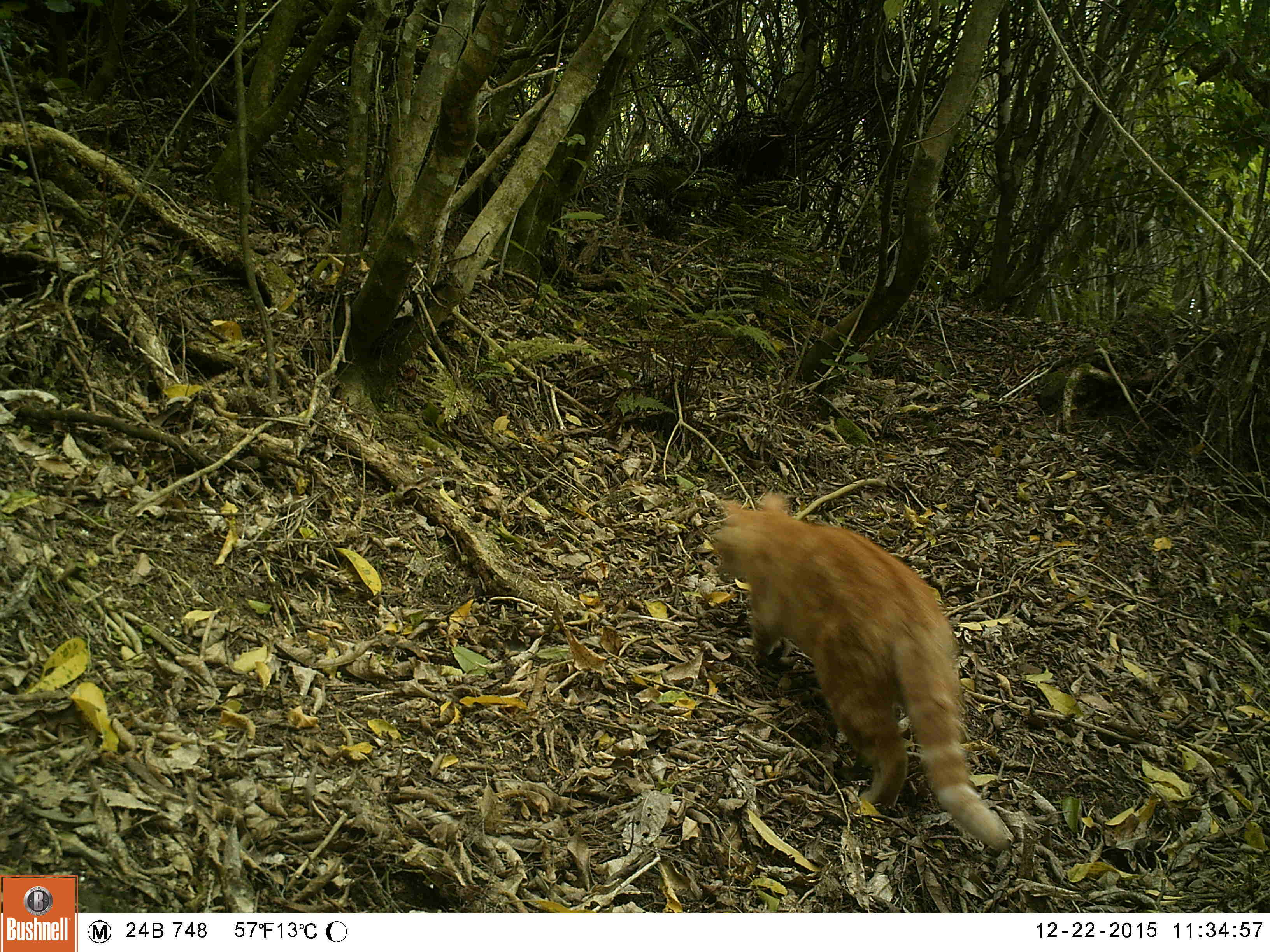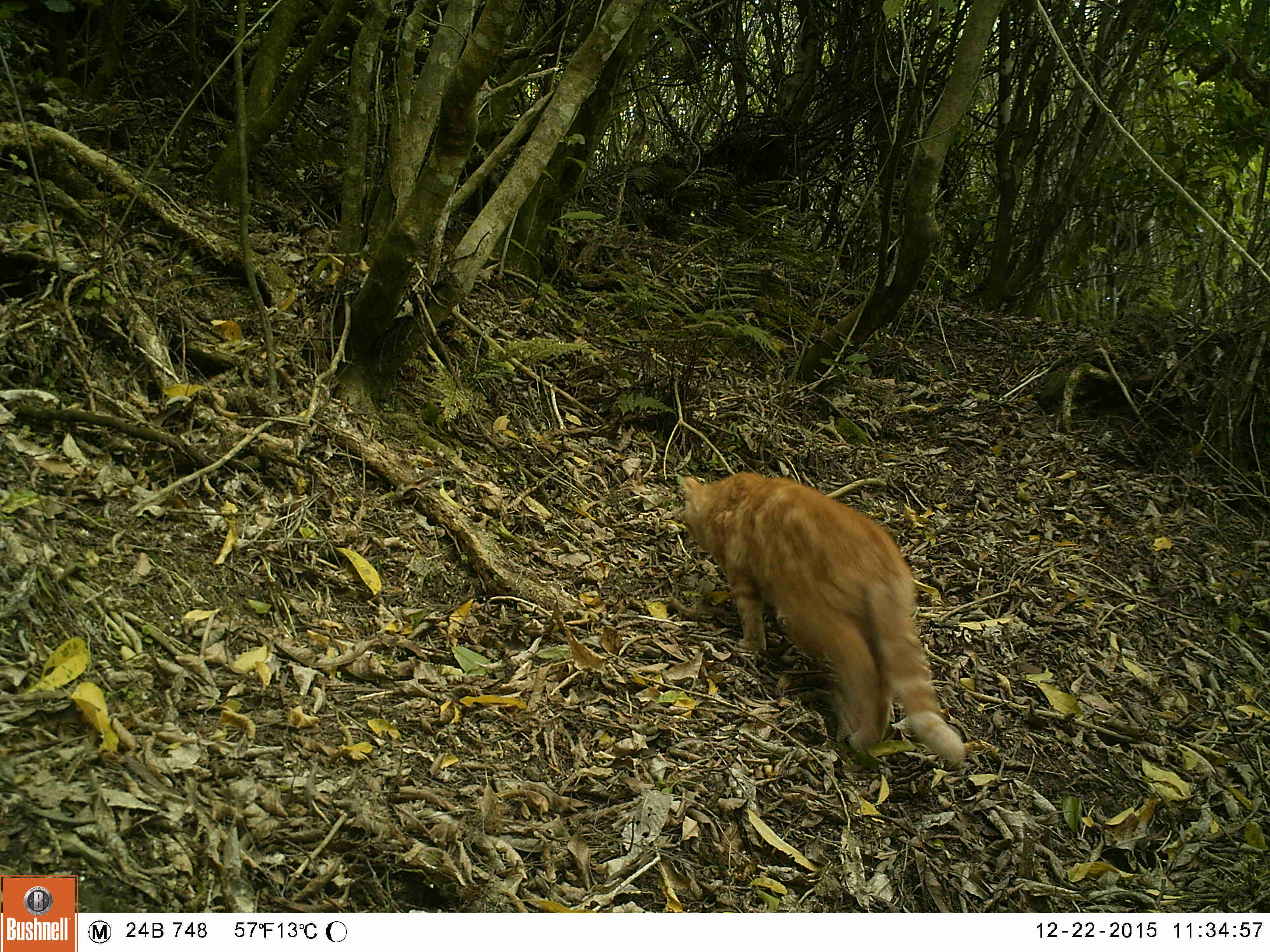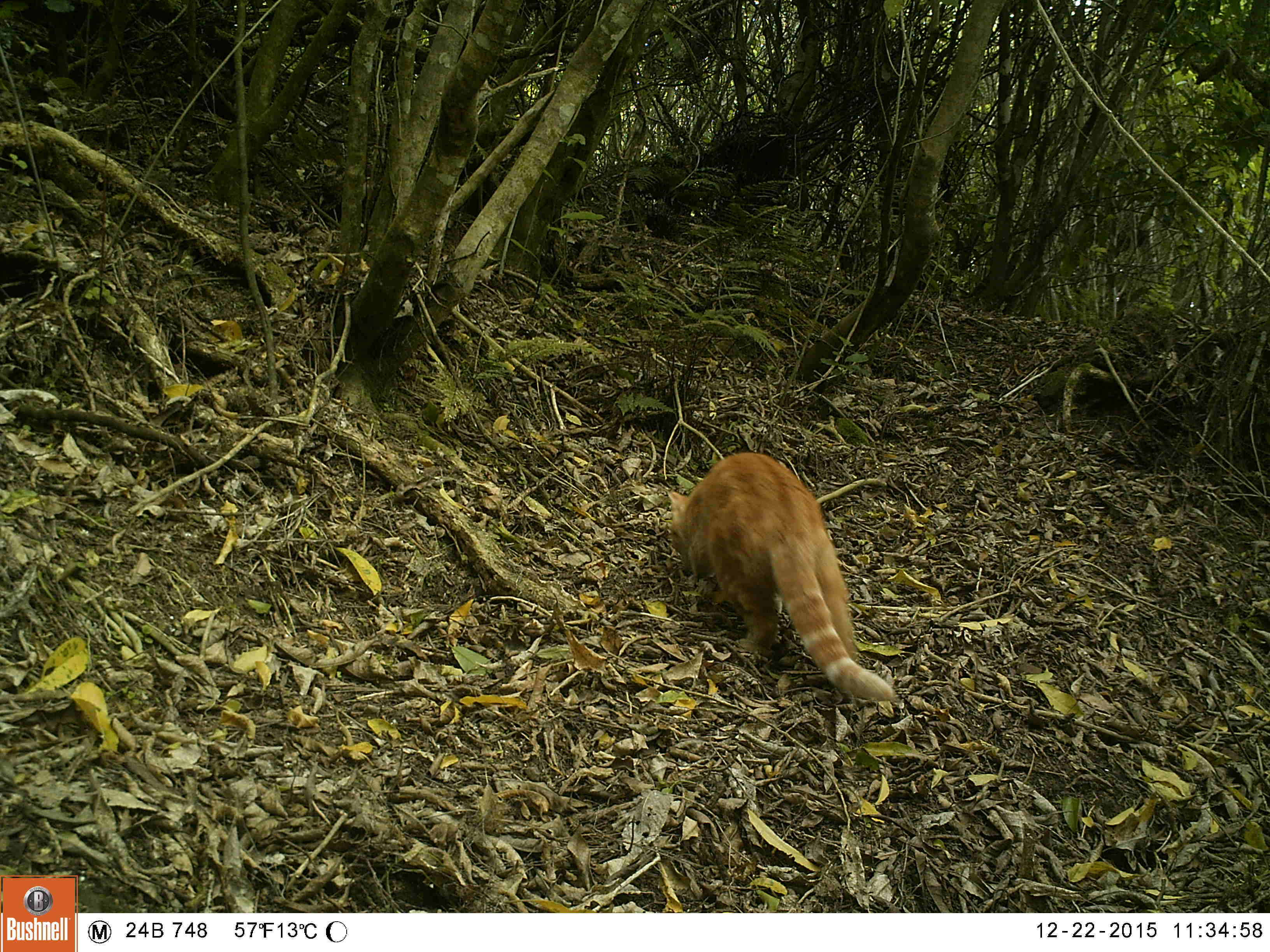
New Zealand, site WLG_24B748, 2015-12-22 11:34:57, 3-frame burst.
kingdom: Animalia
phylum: Chordata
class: Mammalia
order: Carnivora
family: Felidae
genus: Felis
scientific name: Felis catus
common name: domestic cat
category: cat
Cat (domestic cat) (Felis catus).